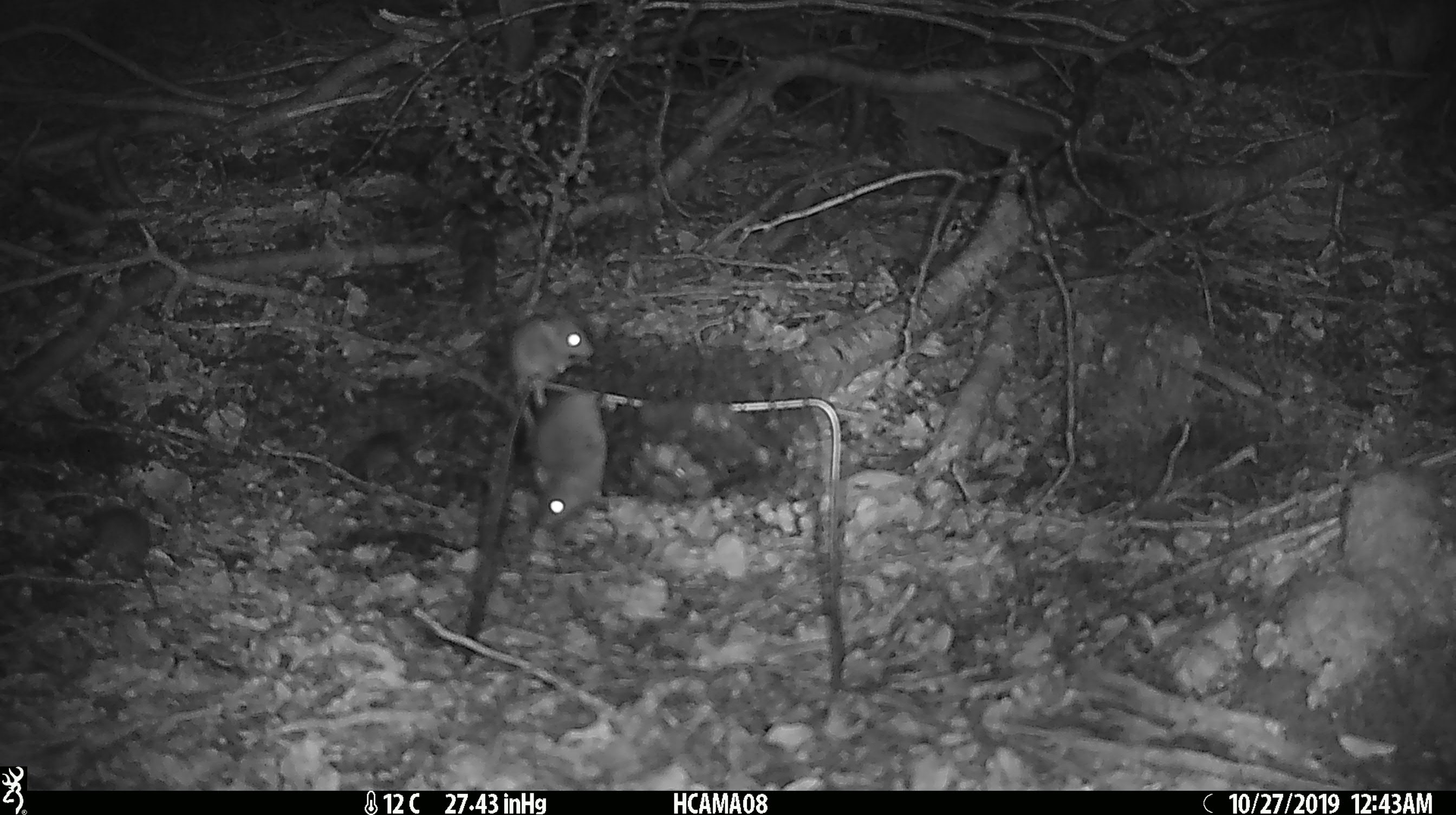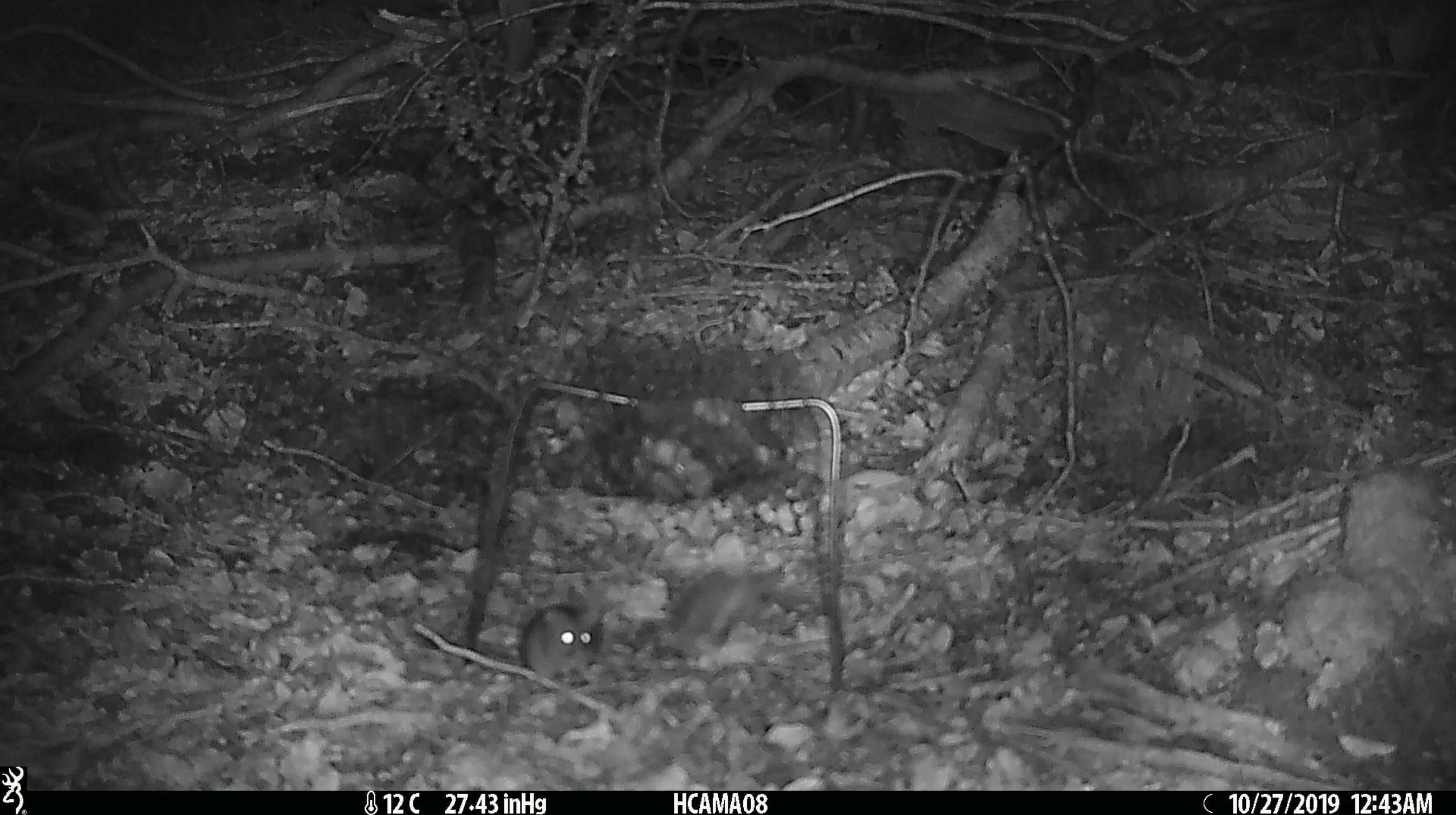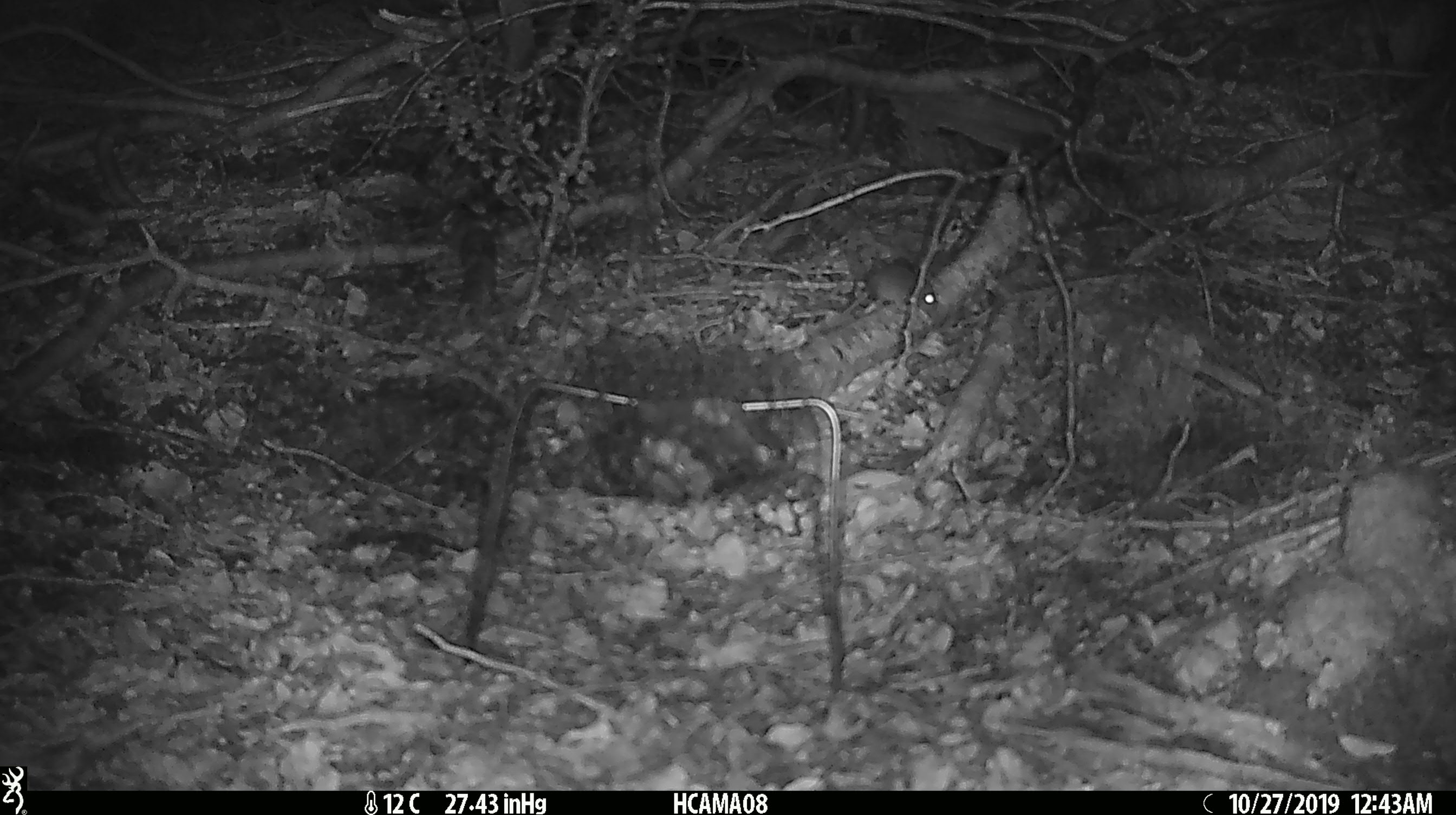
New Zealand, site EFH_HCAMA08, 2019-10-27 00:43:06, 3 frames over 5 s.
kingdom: Animalia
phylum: Chordata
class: Mammalia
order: Rodentia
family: Muridae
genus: Mus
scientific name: Mus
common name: mouse